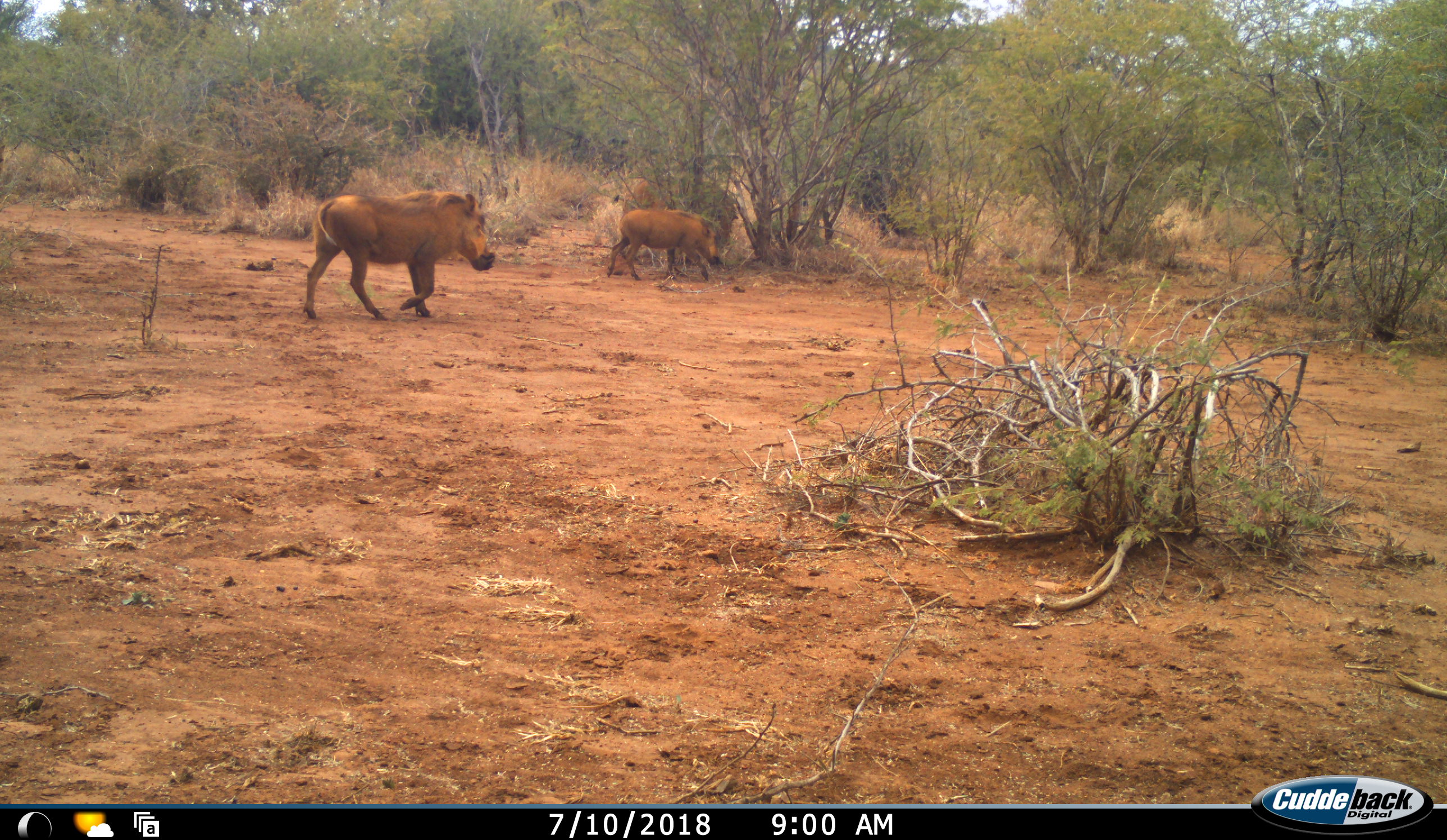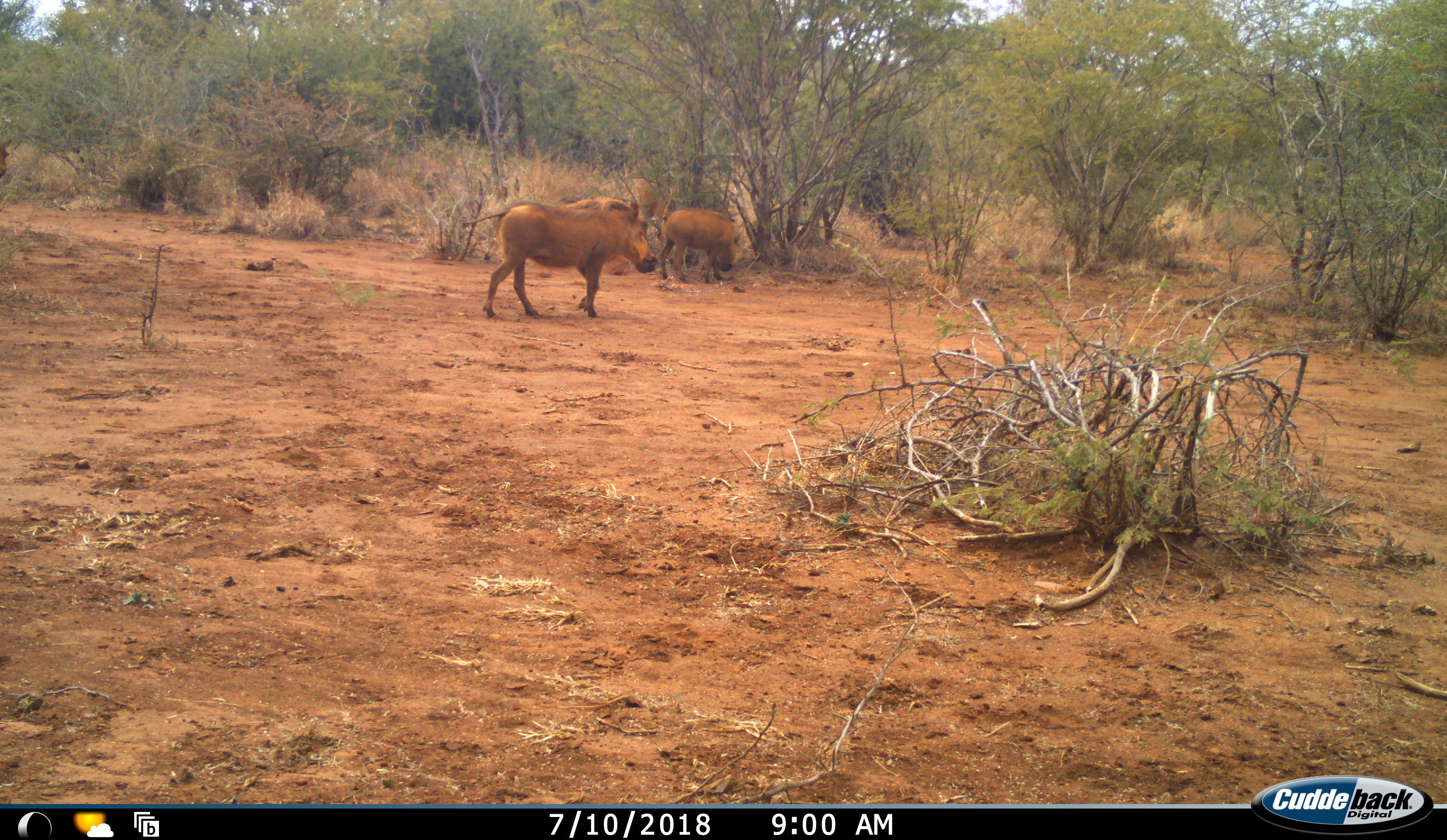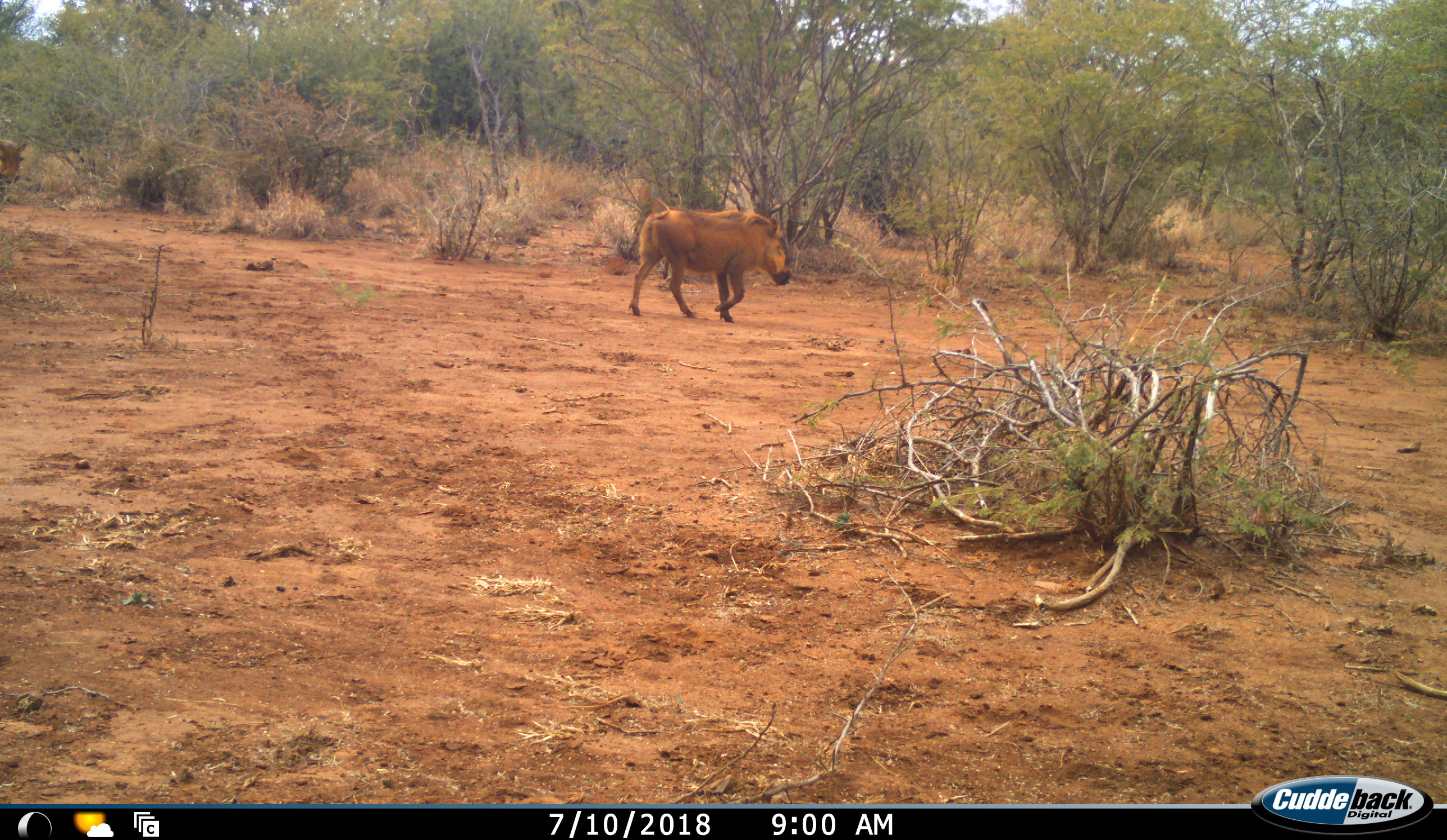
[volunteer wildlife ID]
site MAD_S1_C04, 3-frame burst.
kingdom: Animalia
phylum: Chordata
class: Mammalia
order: Artiodactyla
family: Suidae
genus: Phacochoerus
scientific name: Phacochoerus africanus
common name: warthog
Warthog (Phacochoerus africanus), count 3. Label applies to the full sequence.